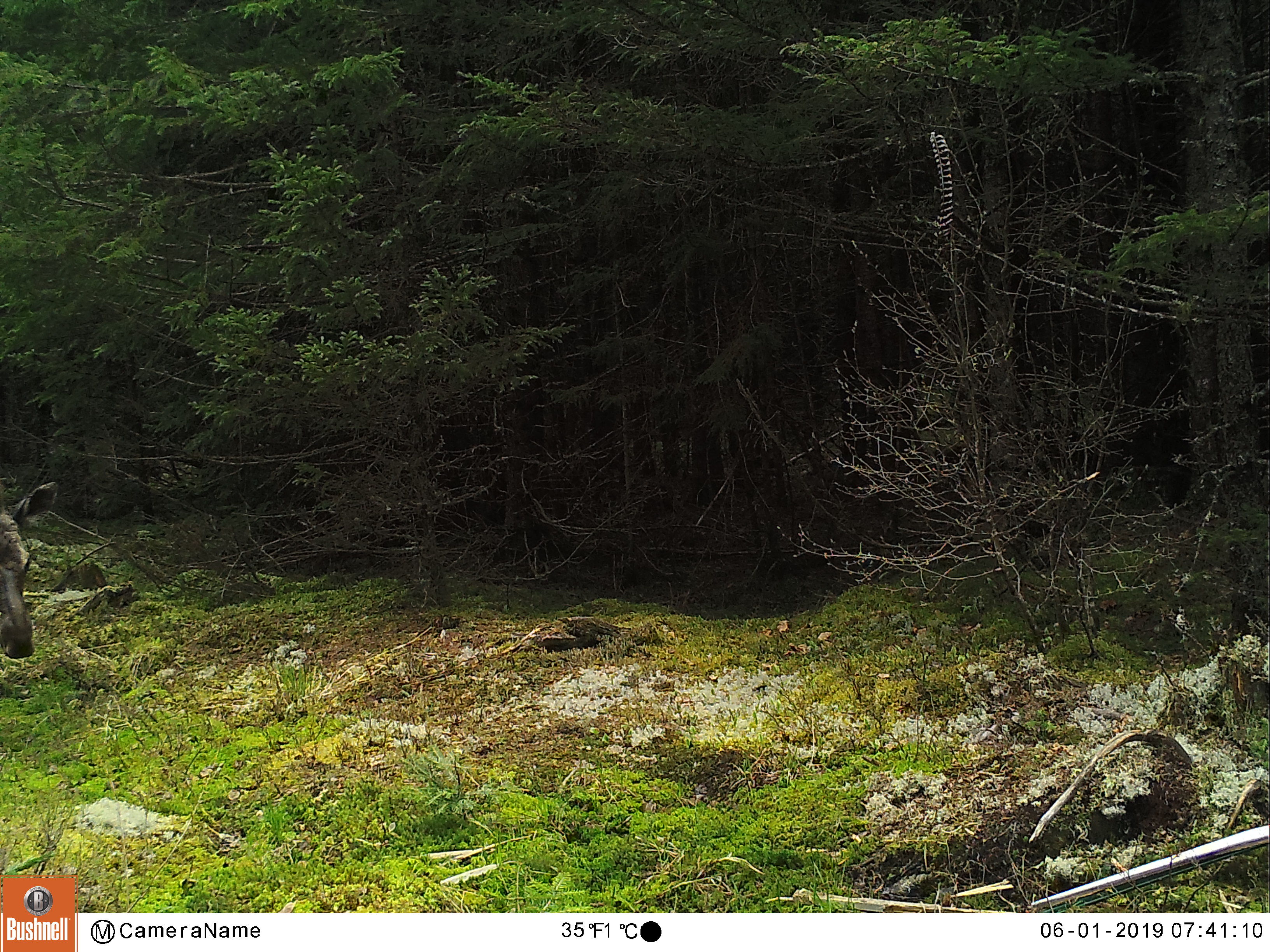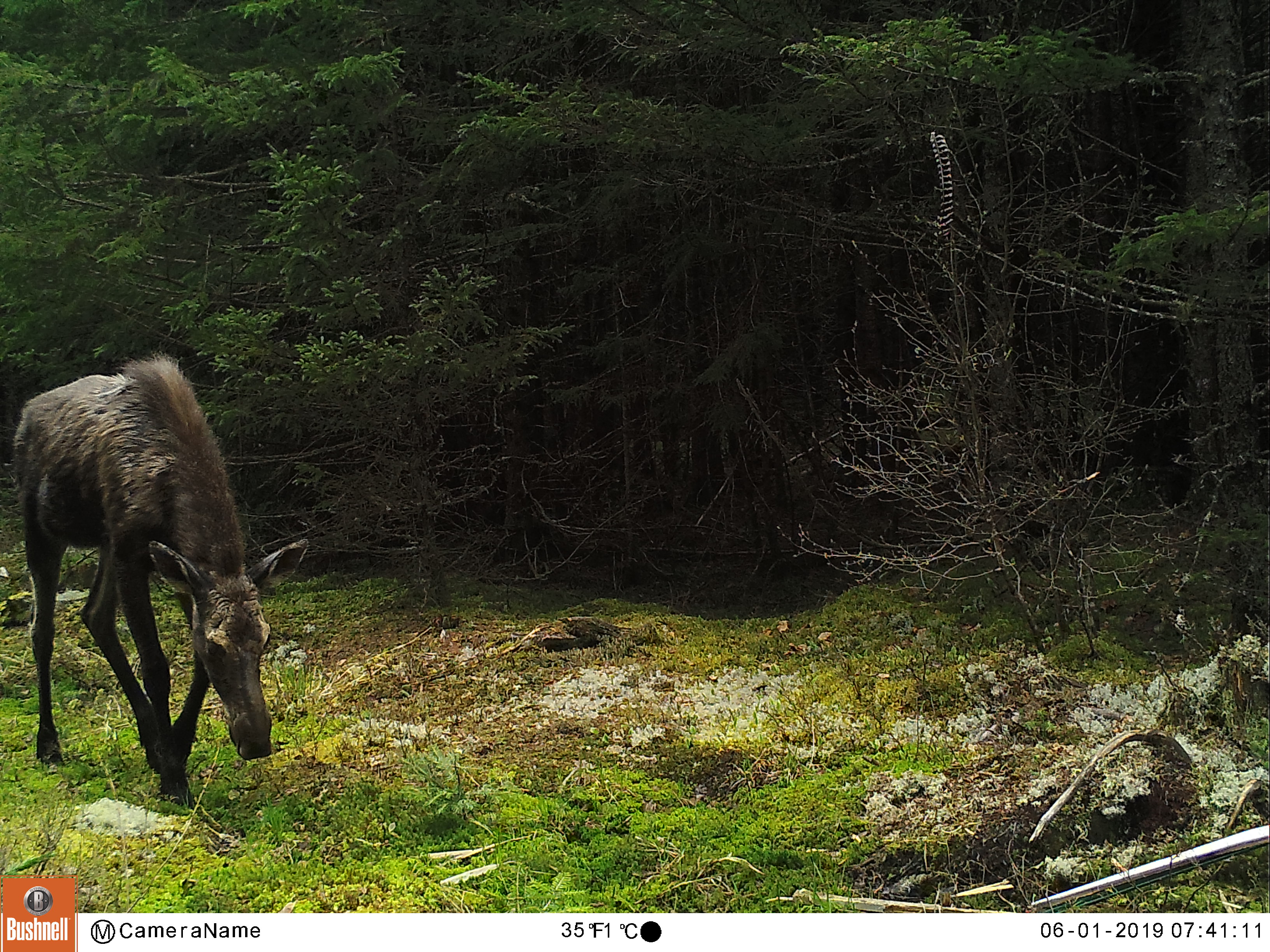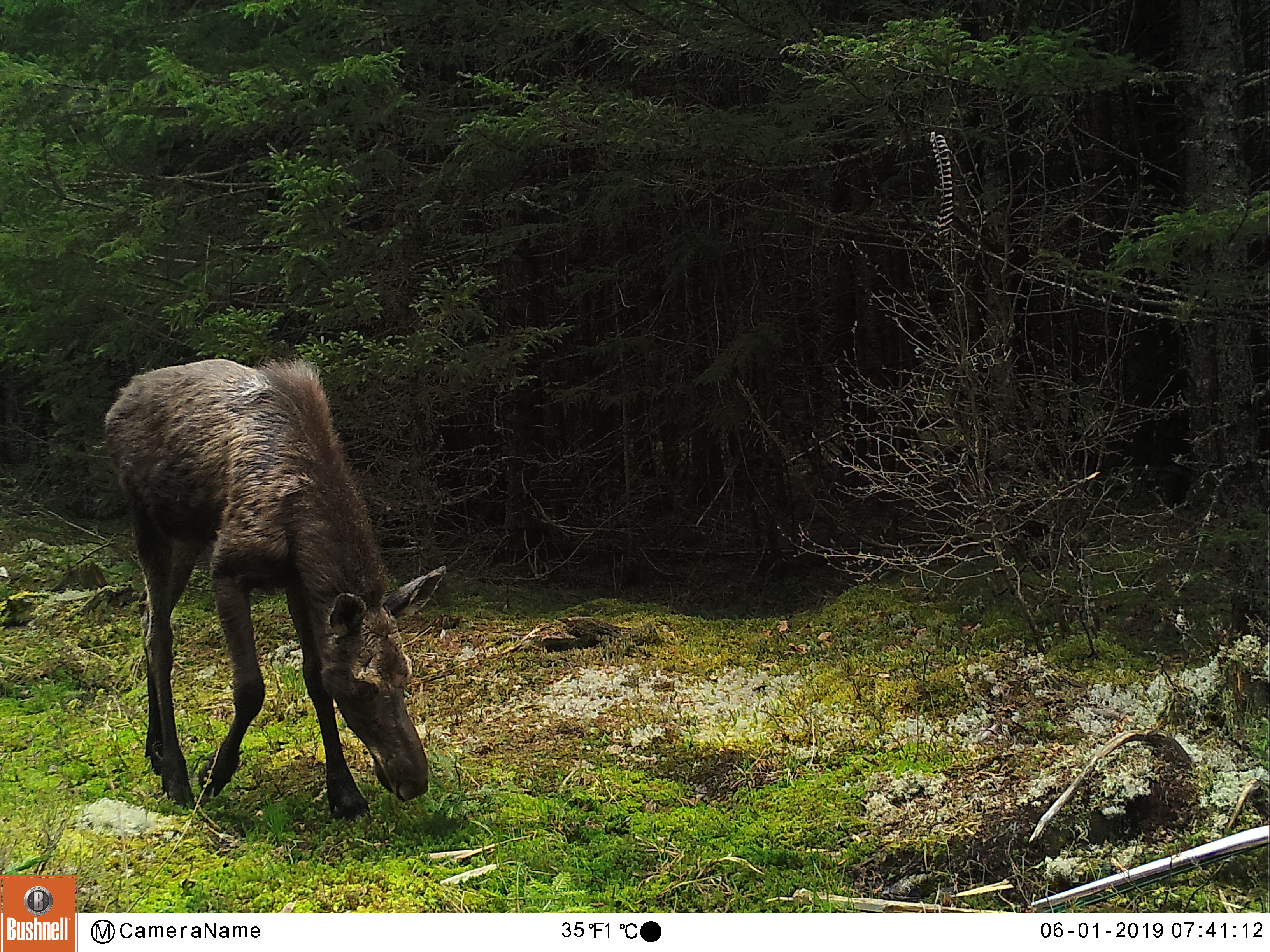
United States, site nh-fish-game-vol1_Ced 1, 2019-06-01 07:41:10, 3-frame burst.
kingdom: Animalia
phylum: Chordata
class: Mammalia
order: Artiodactyla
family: Cervidae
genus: Alces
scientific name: Alces alces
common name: moose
Moose (Alces alces).